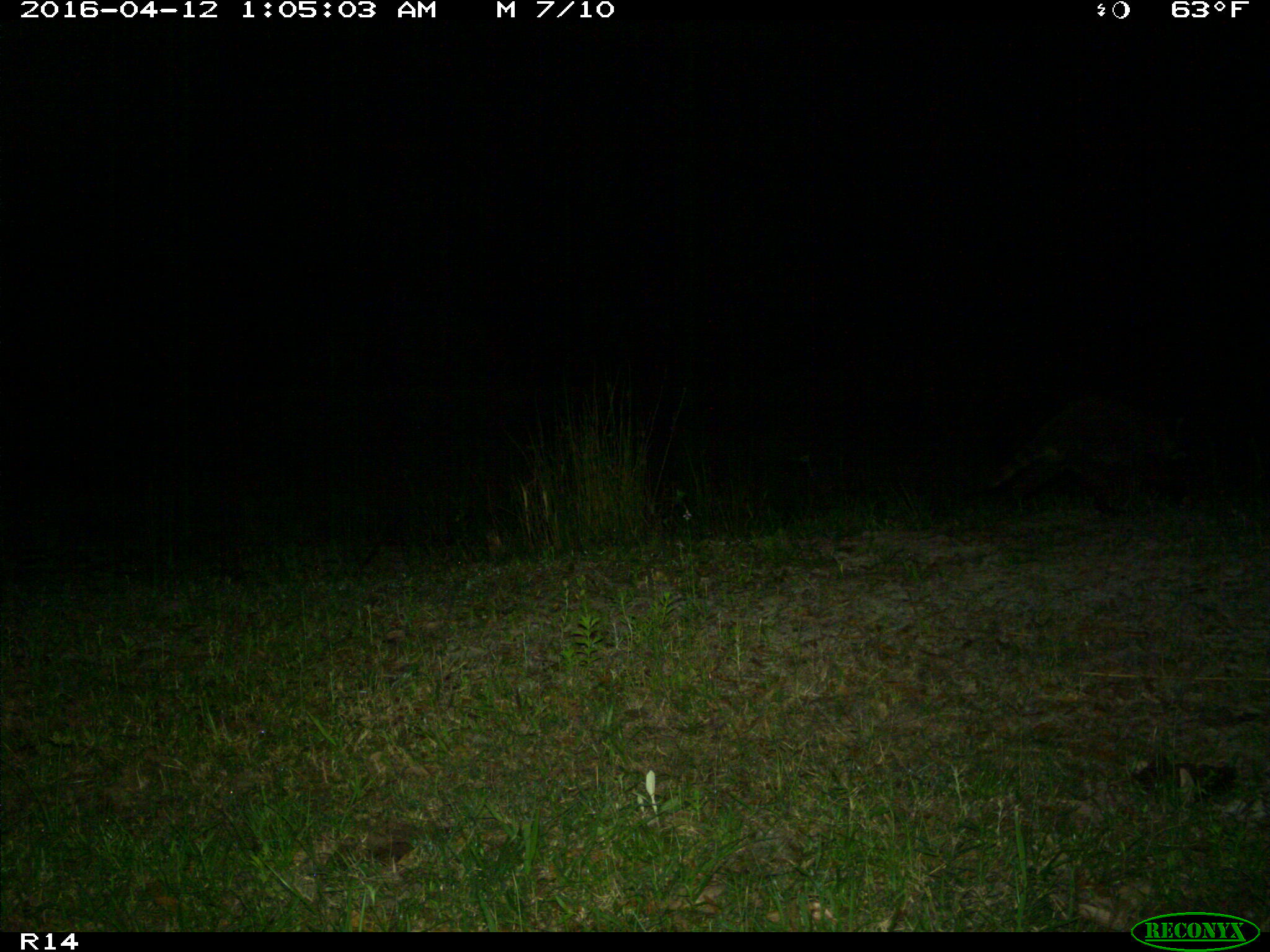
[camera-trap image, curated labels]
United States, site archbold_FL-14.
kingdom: Animalia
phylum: Chordata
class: Mammalia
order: Carnivora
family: Procyonidae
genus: Procyon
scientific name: Procyon lotor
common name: common raccoon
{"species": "Procyon lotor (common raccoon)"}